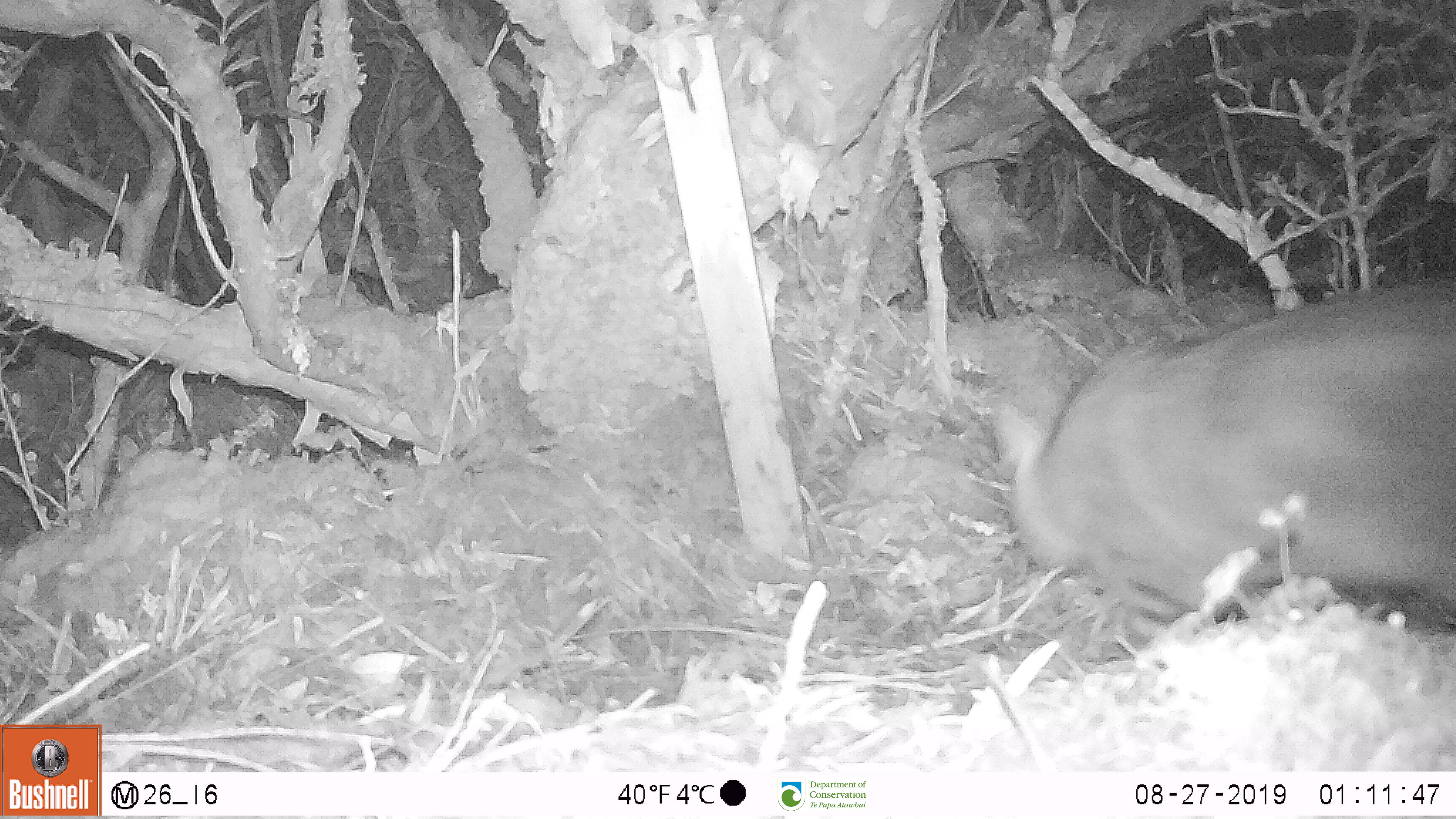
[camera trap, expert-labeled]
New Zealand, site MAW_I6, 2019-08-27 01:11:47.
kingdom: Animalia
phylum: Chordata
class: Mammalia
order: Carnivora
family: Felidae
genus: Felis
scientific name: Felis catus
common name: domestic cat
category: cat